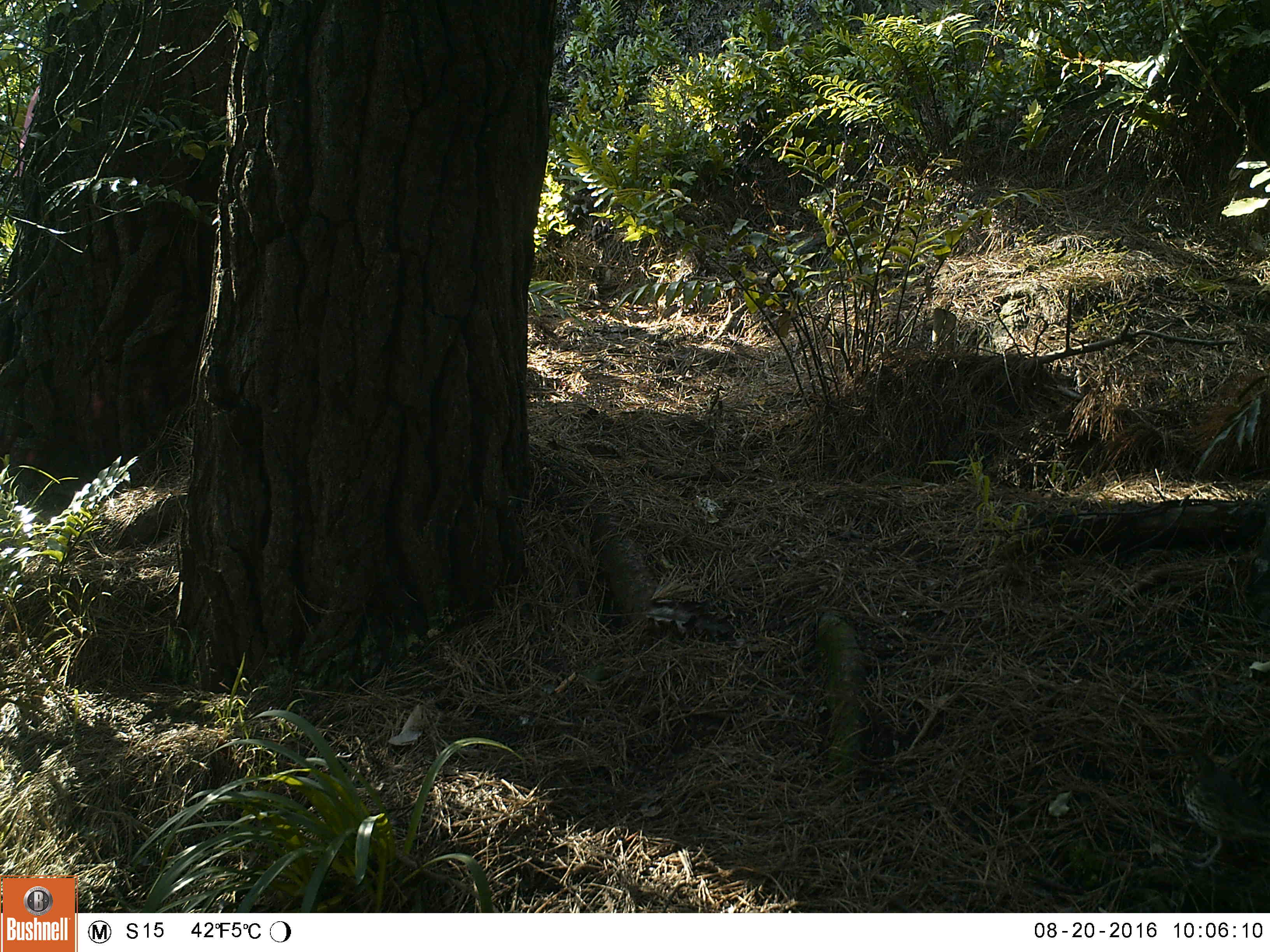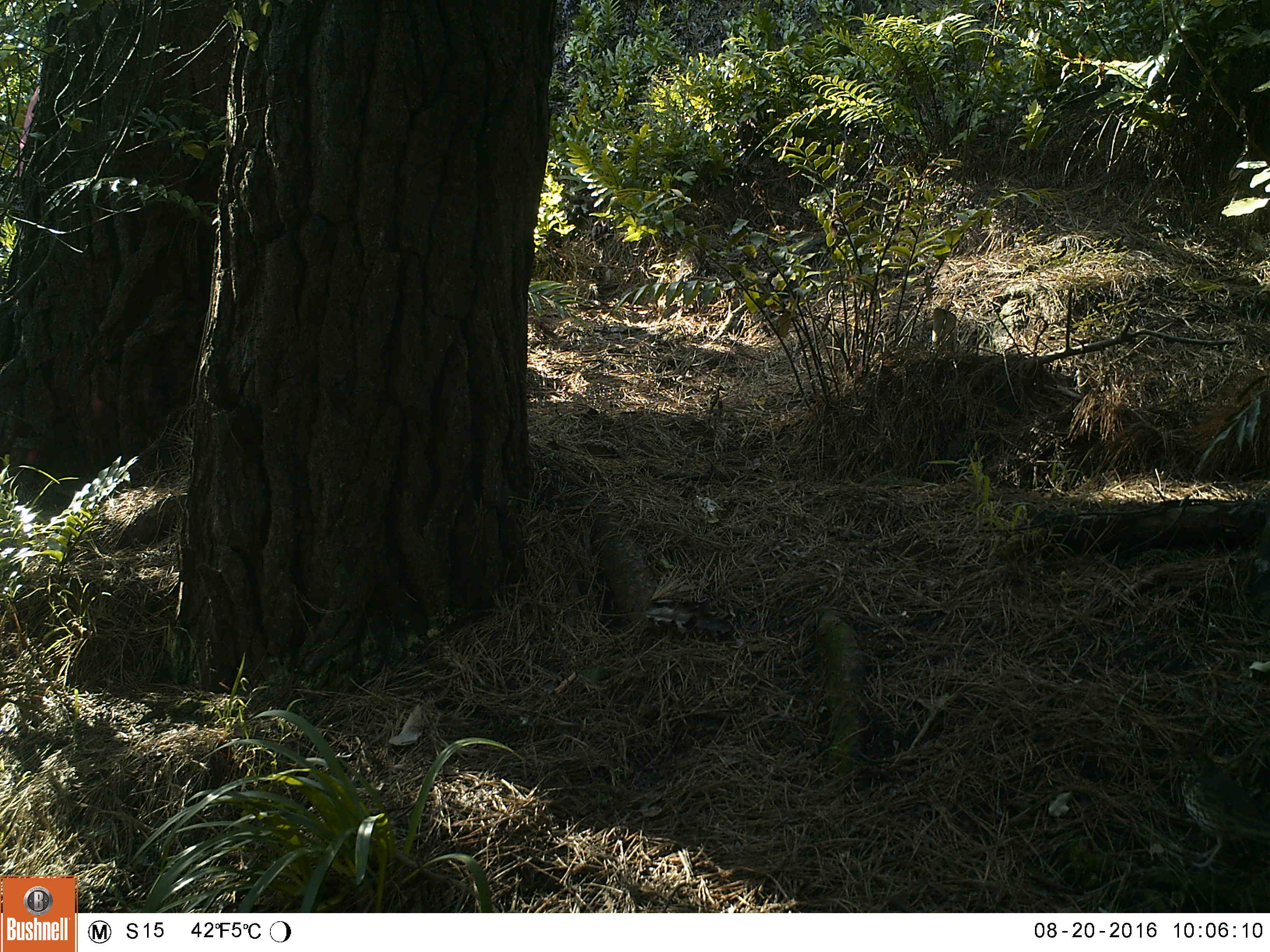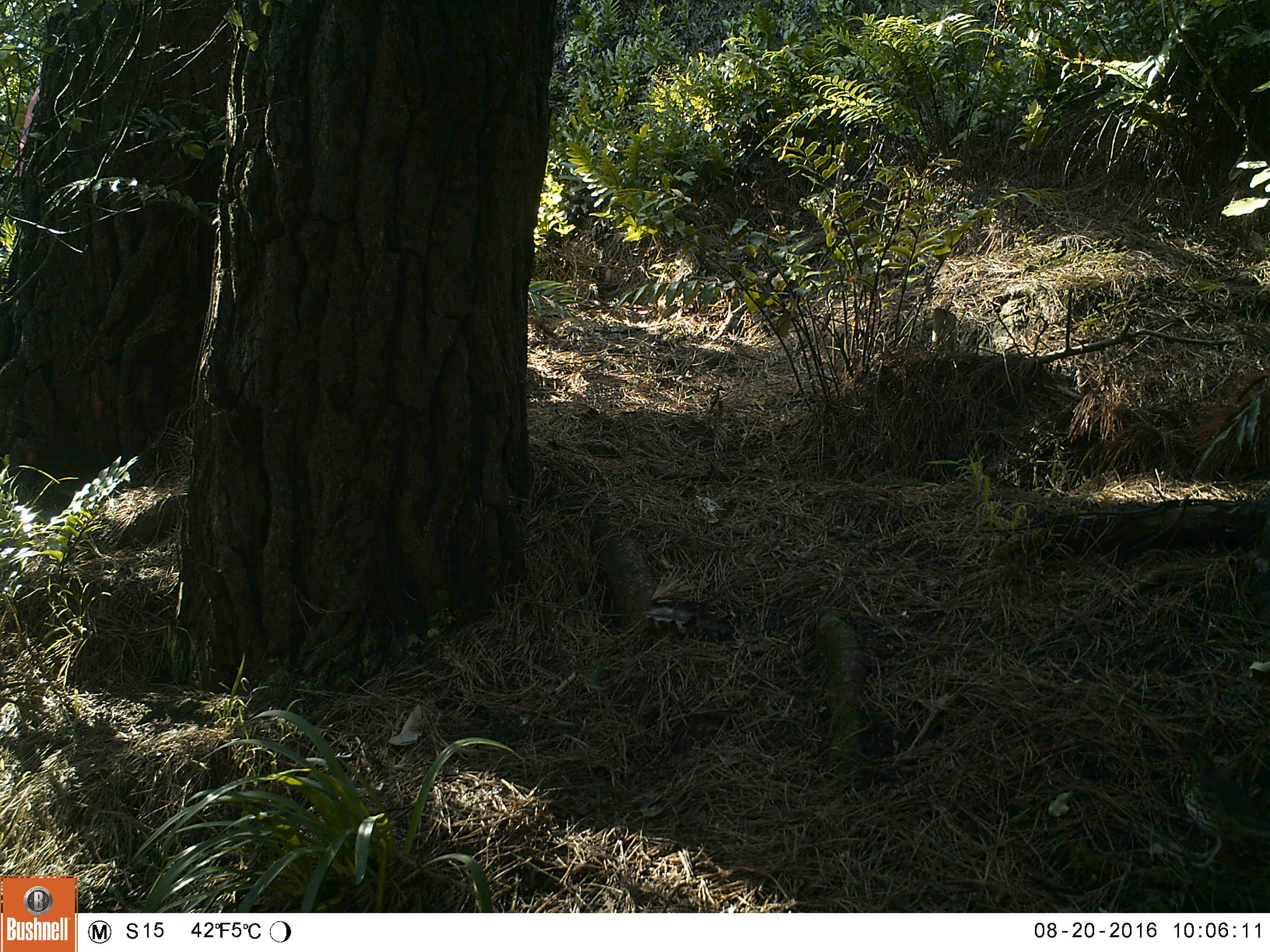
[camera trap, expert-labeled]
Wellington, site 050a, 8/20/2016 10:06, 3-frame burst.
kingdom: Animalia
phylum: Chordata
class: Aves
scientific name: Aves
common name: bird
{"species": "bird (Aves)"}